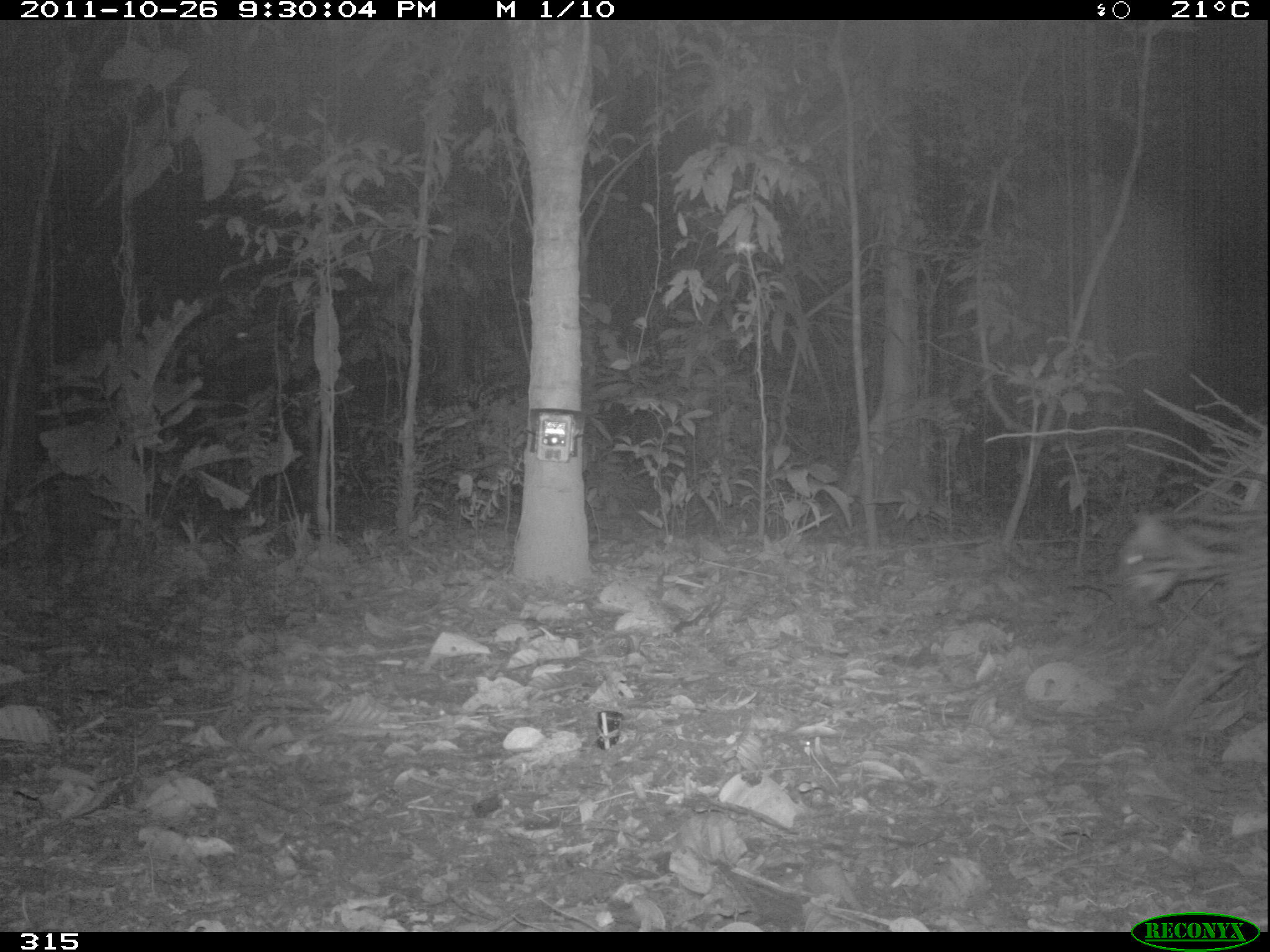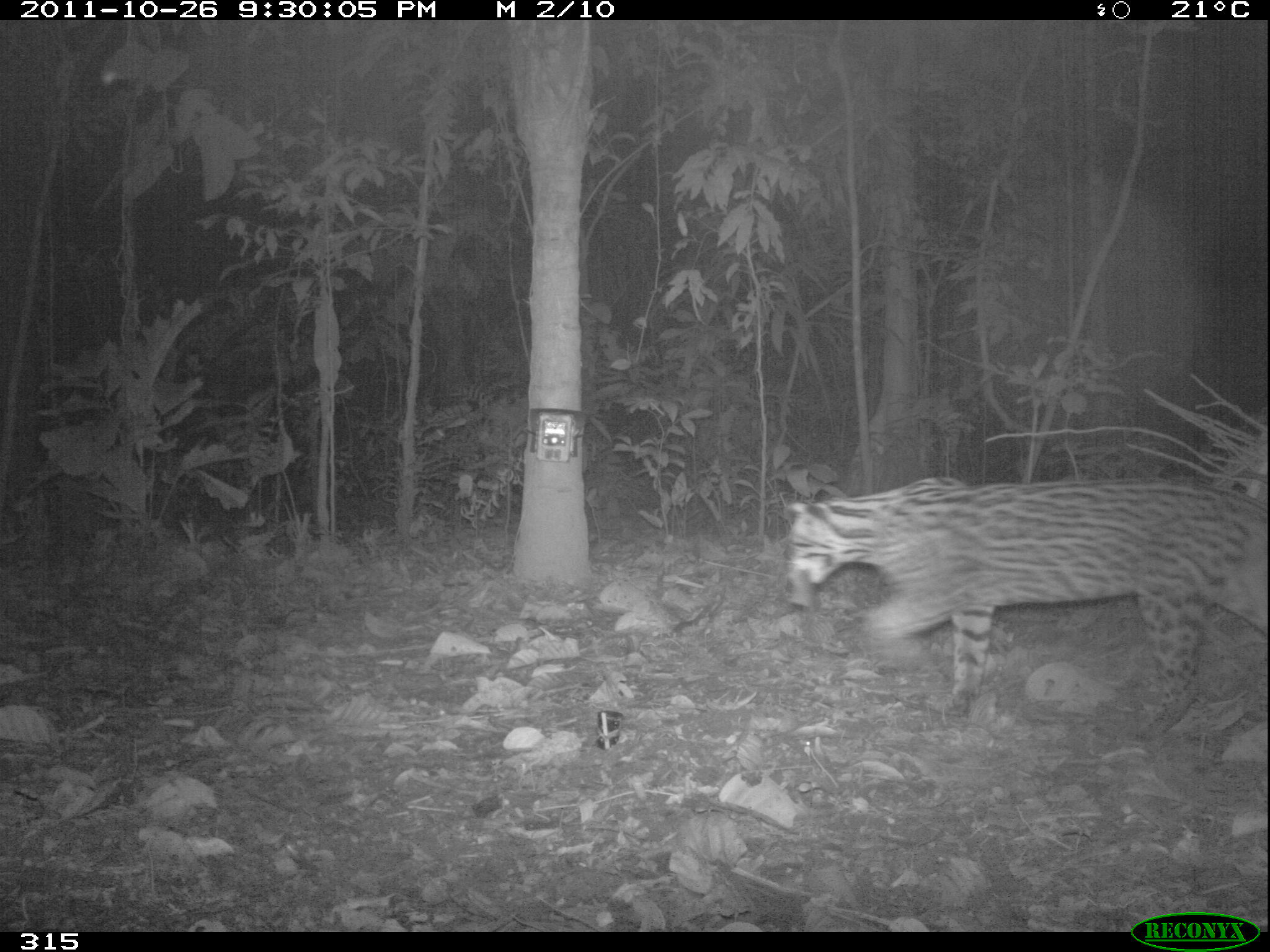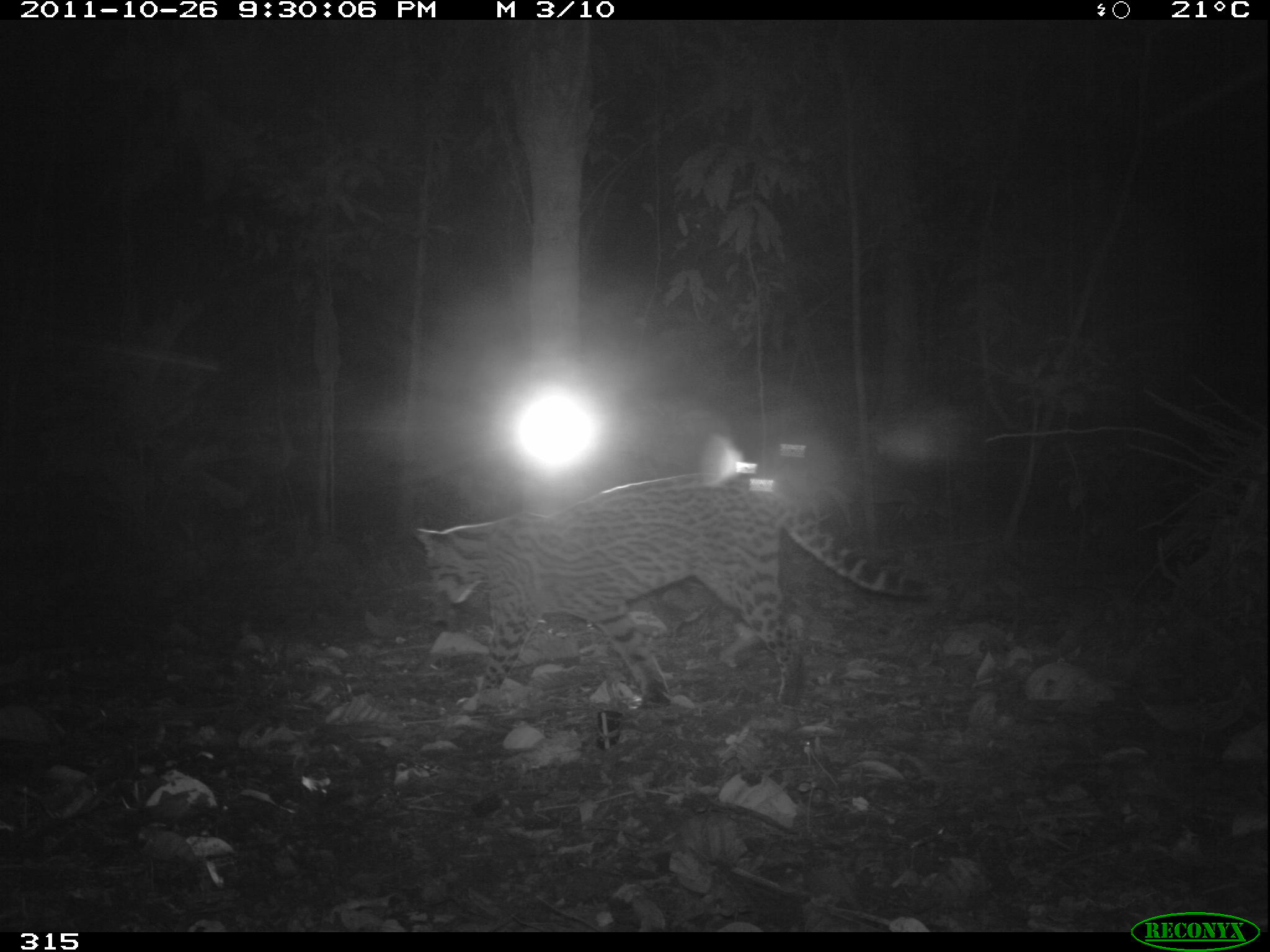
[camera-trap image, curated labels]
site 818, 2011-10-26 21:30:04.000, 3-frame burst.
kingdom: Animalia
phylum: Chordata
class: Mammalia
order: Carnivora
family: Felidae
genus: Leopardus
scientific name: Leopardus pardalis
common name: ocelot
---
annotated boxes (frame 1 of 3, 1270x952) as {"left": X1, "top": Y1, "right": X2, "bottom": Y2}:
leopardus pardalis: {"left": 1103, "top": 509, "right": 1270, "bottom": 742}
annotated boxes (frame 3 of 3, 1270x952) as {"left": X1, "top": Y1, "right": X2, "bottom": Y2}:
leopardus pardalis: {"left": 411, "top": 470, "right": 938, "bottom": 716}